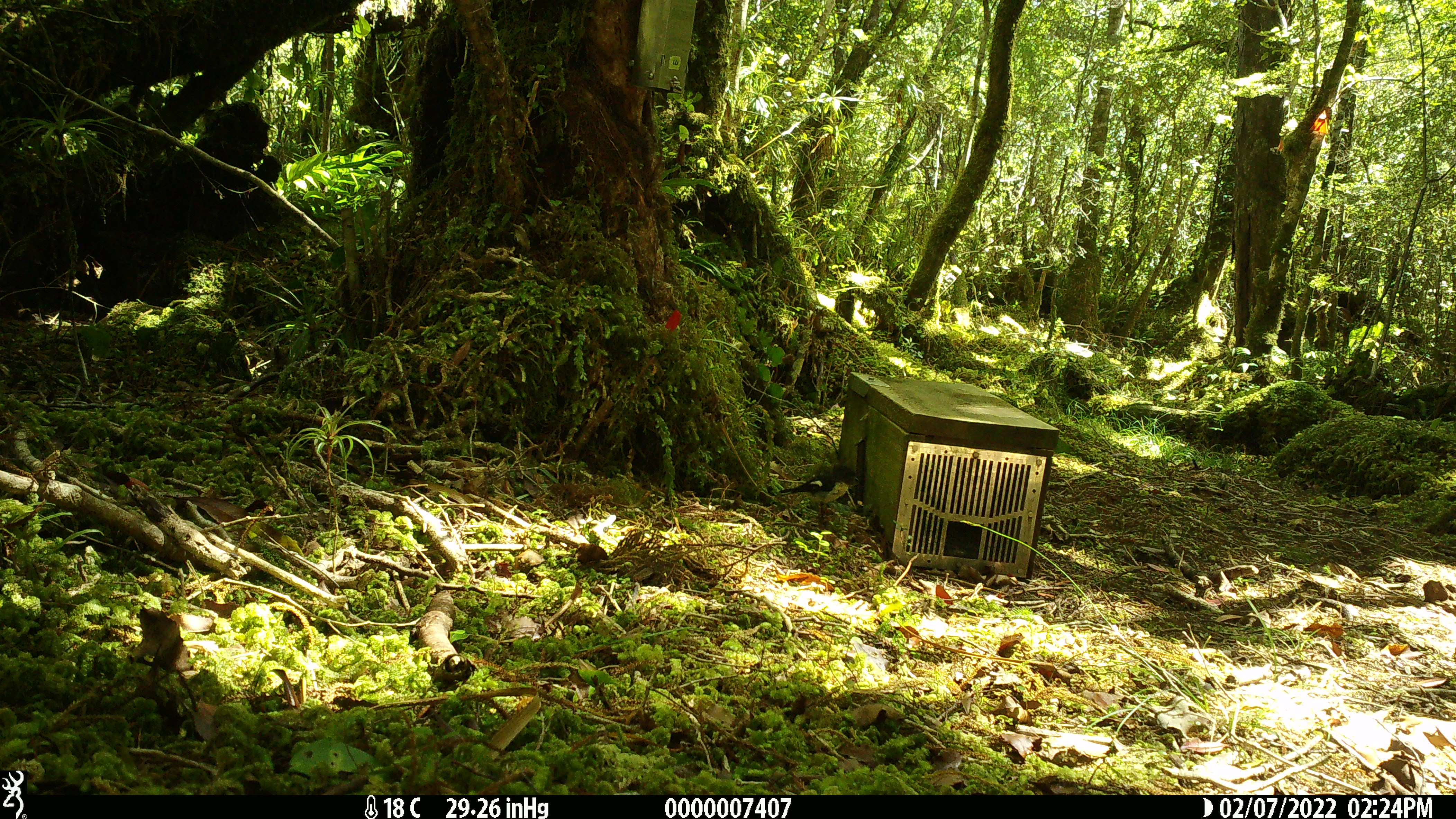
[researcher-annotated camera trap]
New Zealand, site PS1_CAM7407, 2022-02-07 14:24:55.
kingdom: Animalia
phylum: Chordata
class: Aves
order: Passeriformes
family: Petroicidae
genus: Petroica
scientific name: Petroica macrocephala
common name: tomtit